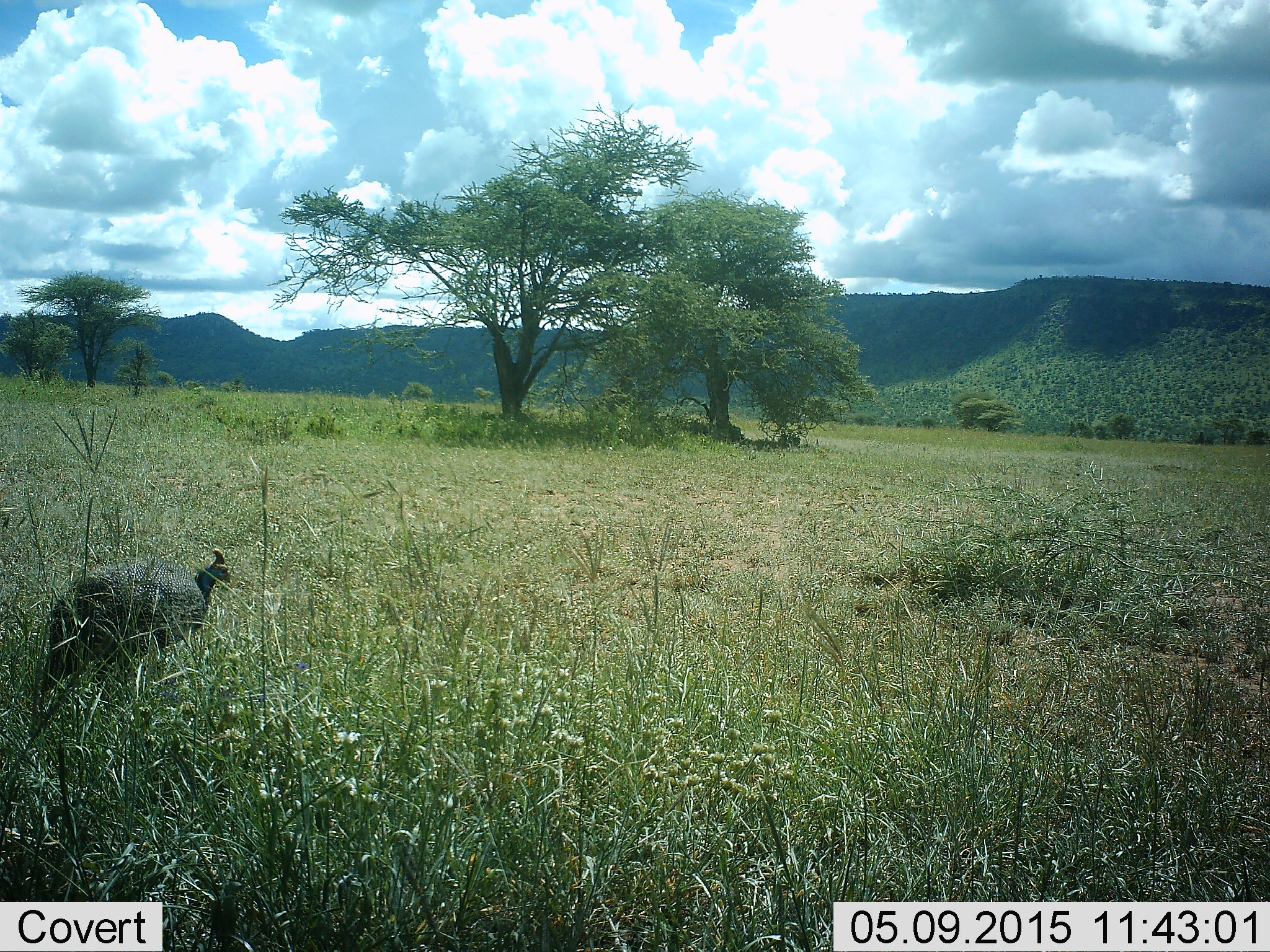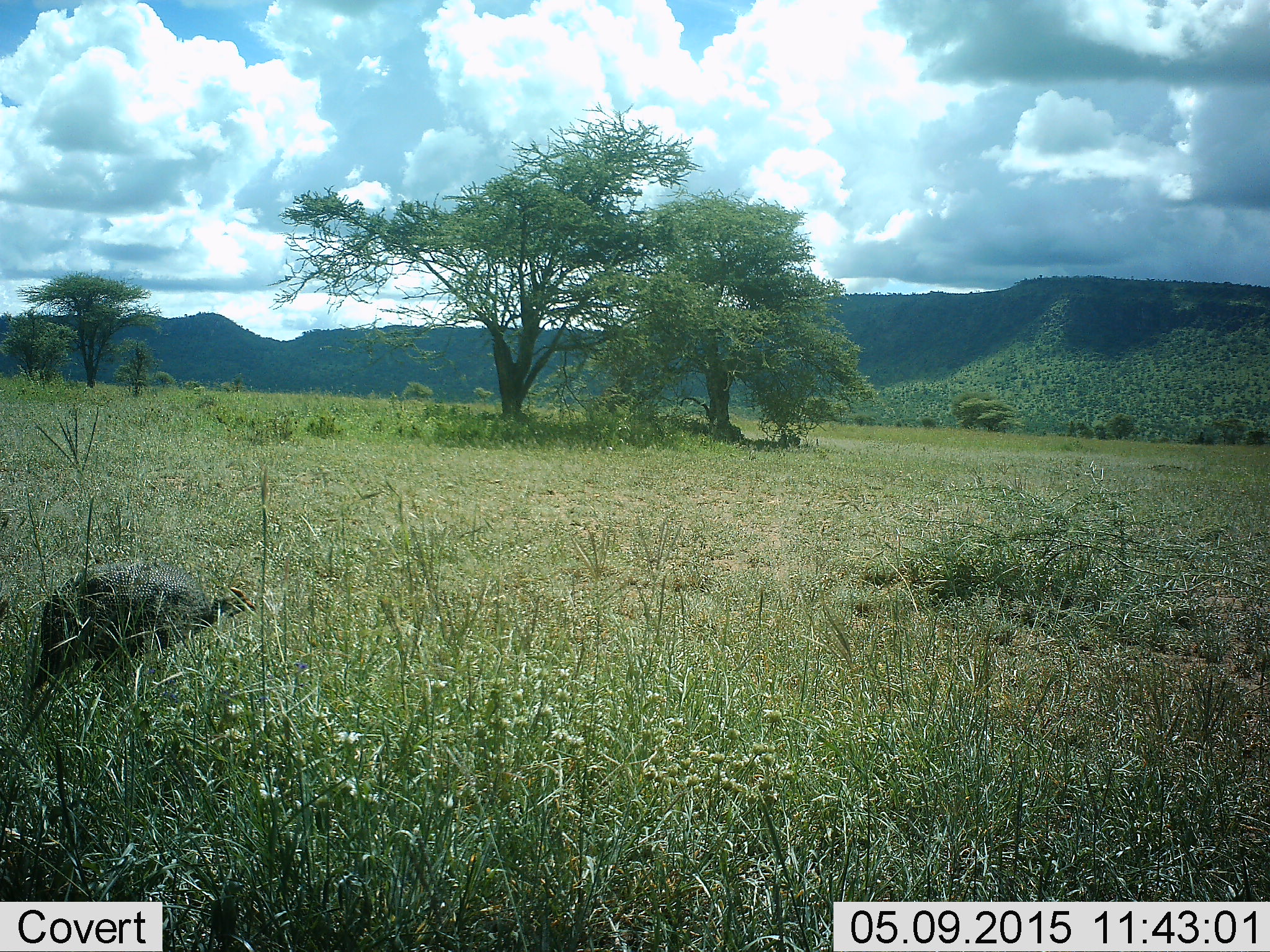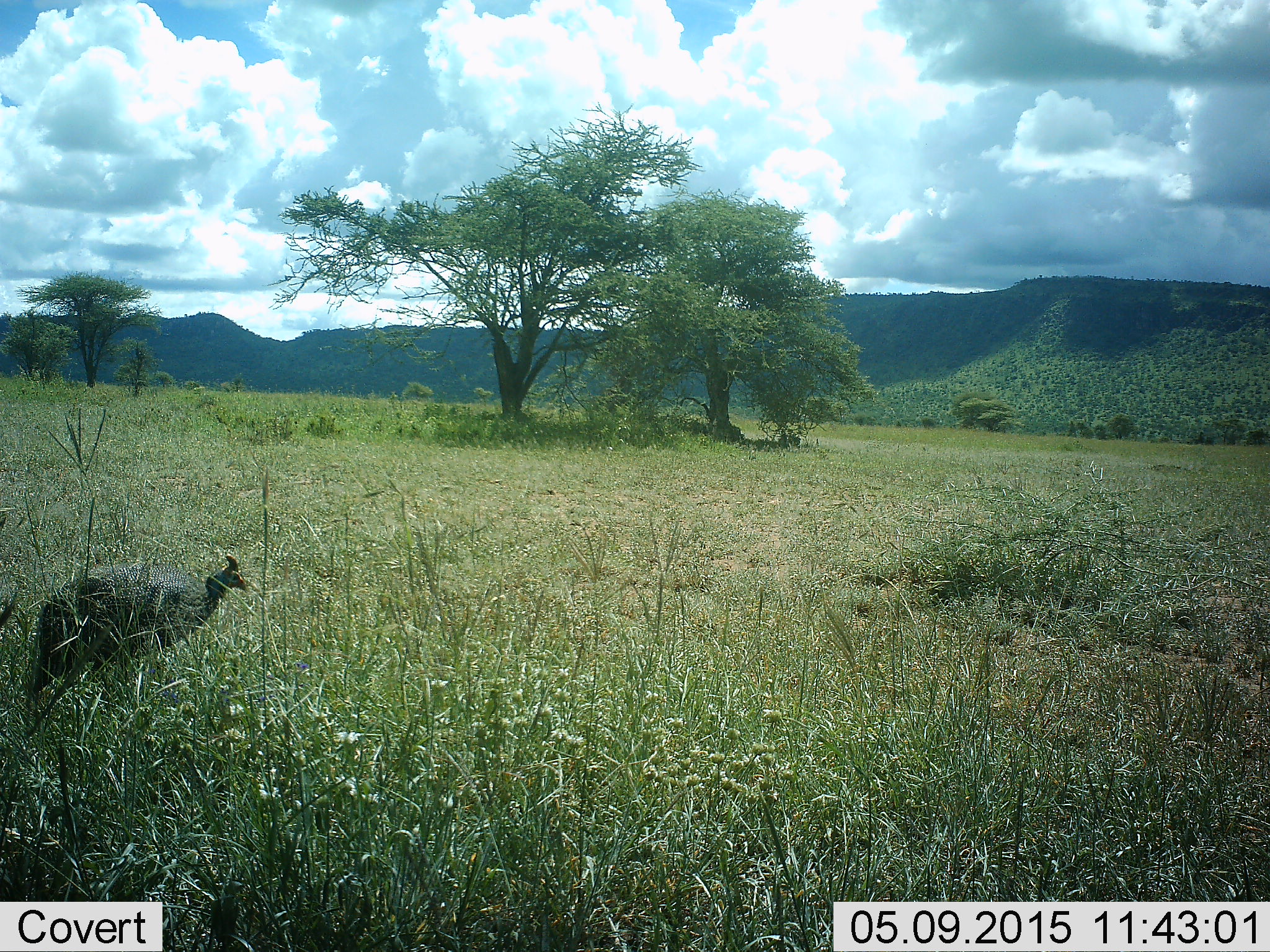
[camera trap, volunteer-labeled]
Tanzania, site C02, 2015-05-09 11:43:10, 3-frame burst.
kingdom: Animalia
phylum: Chordata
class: Aves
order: Galliformes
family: Numididae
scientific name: Numididae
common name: guinea fowl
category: guineafowl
Guineafowl (guinea fowl) (Numididae), count 1. Behavior (volunteer vote fractions): standing 50%, resting 0%, moving 10%, interacting 0%. Young present (vote fraction): 0%. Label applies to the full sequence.